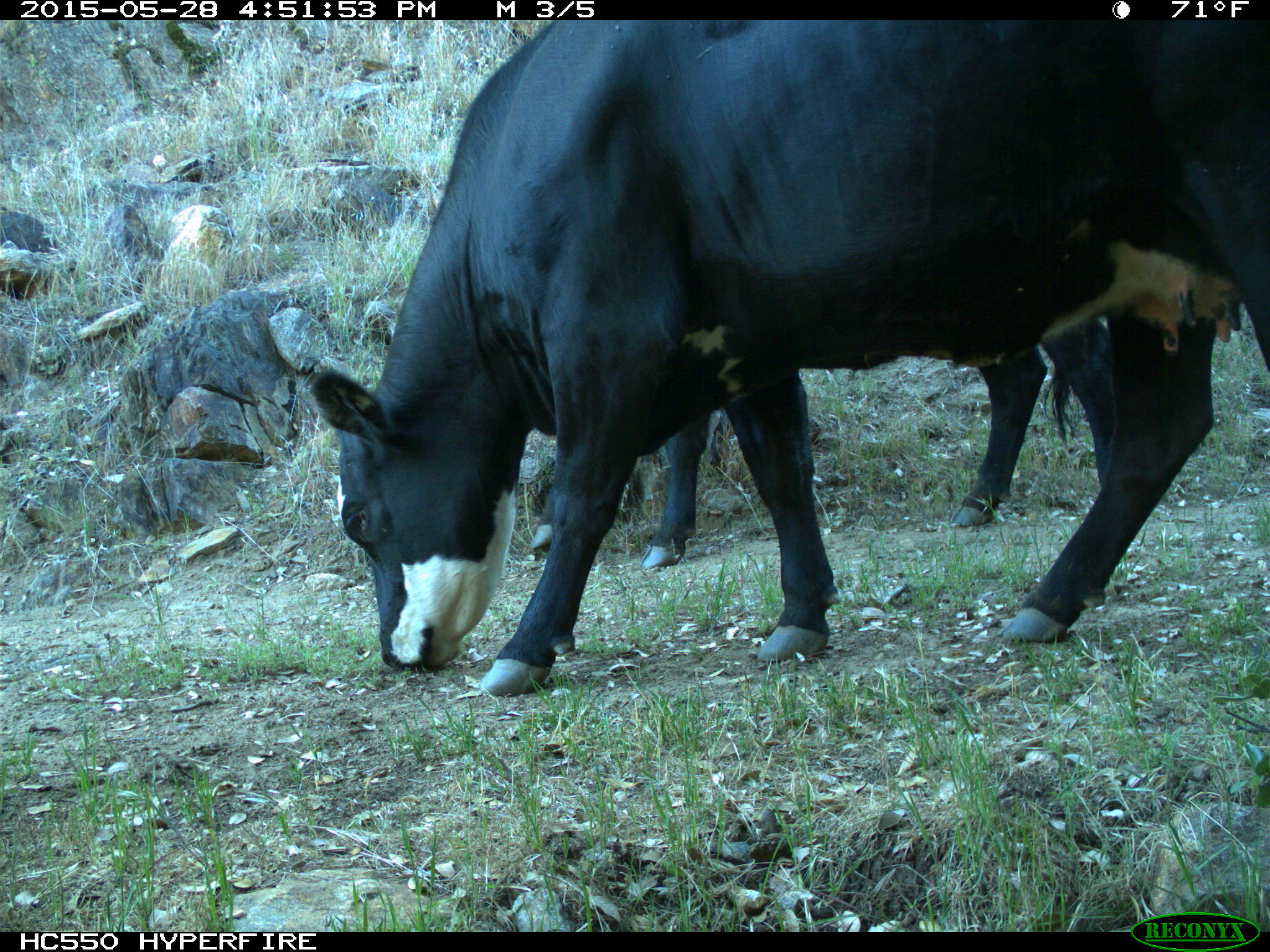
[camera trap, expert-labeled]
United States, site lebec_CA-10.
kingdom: Animalia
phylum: Chordata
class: Mammalia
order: Artiodactyla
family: Bovidae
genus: Bos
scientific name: Bos taurus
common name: domestic cow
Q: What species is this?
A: Bos taurus (domestic cow).